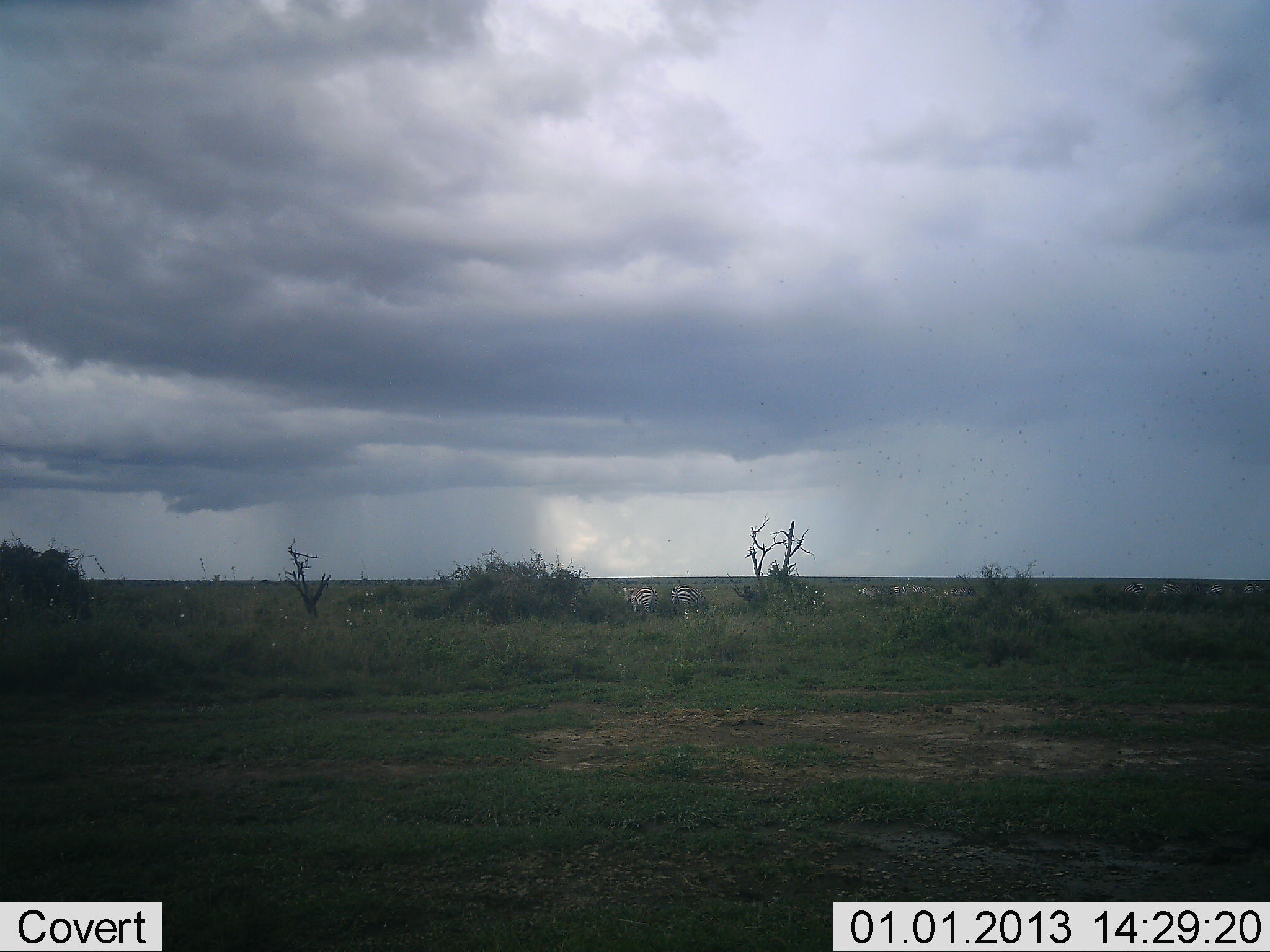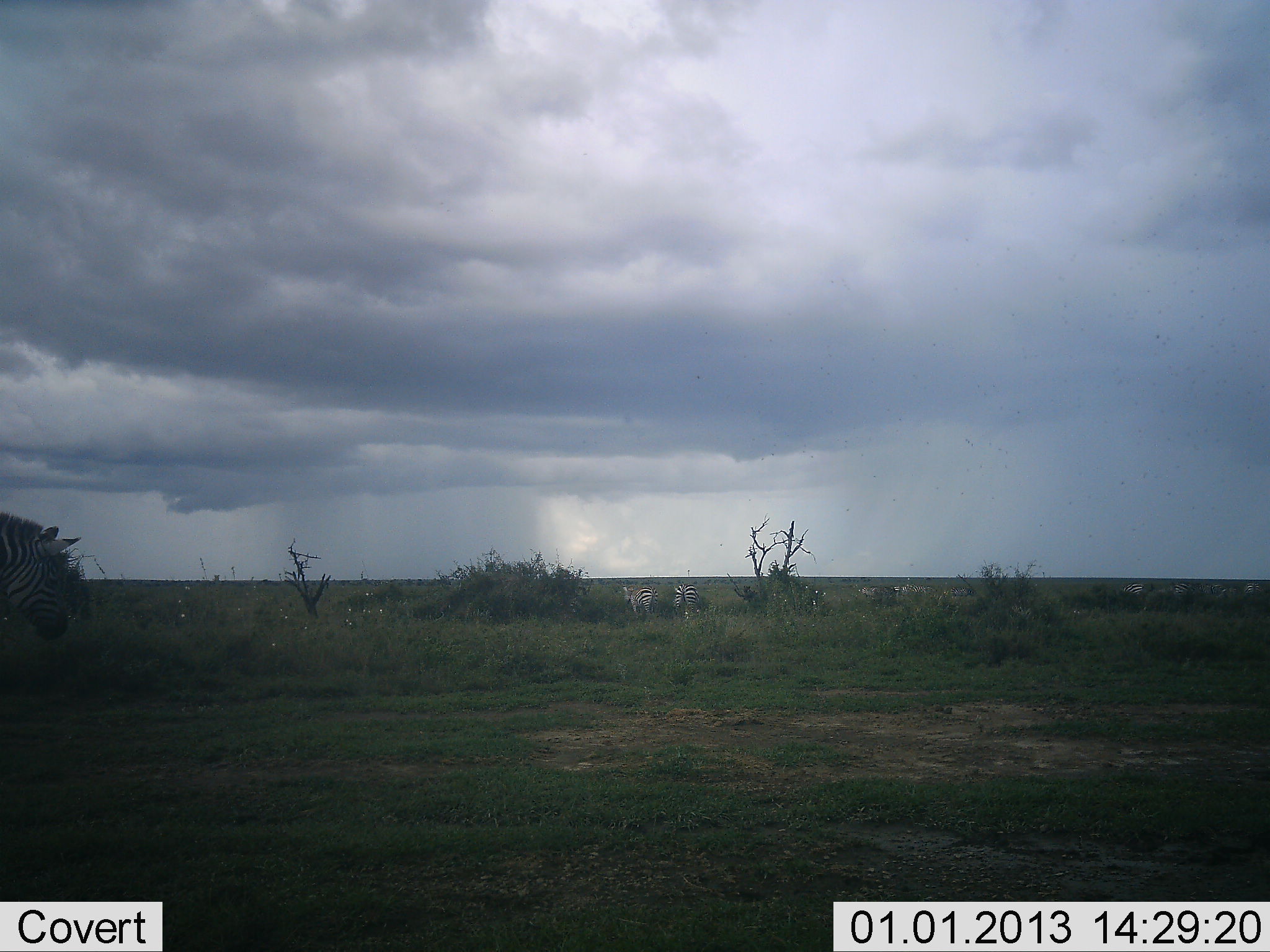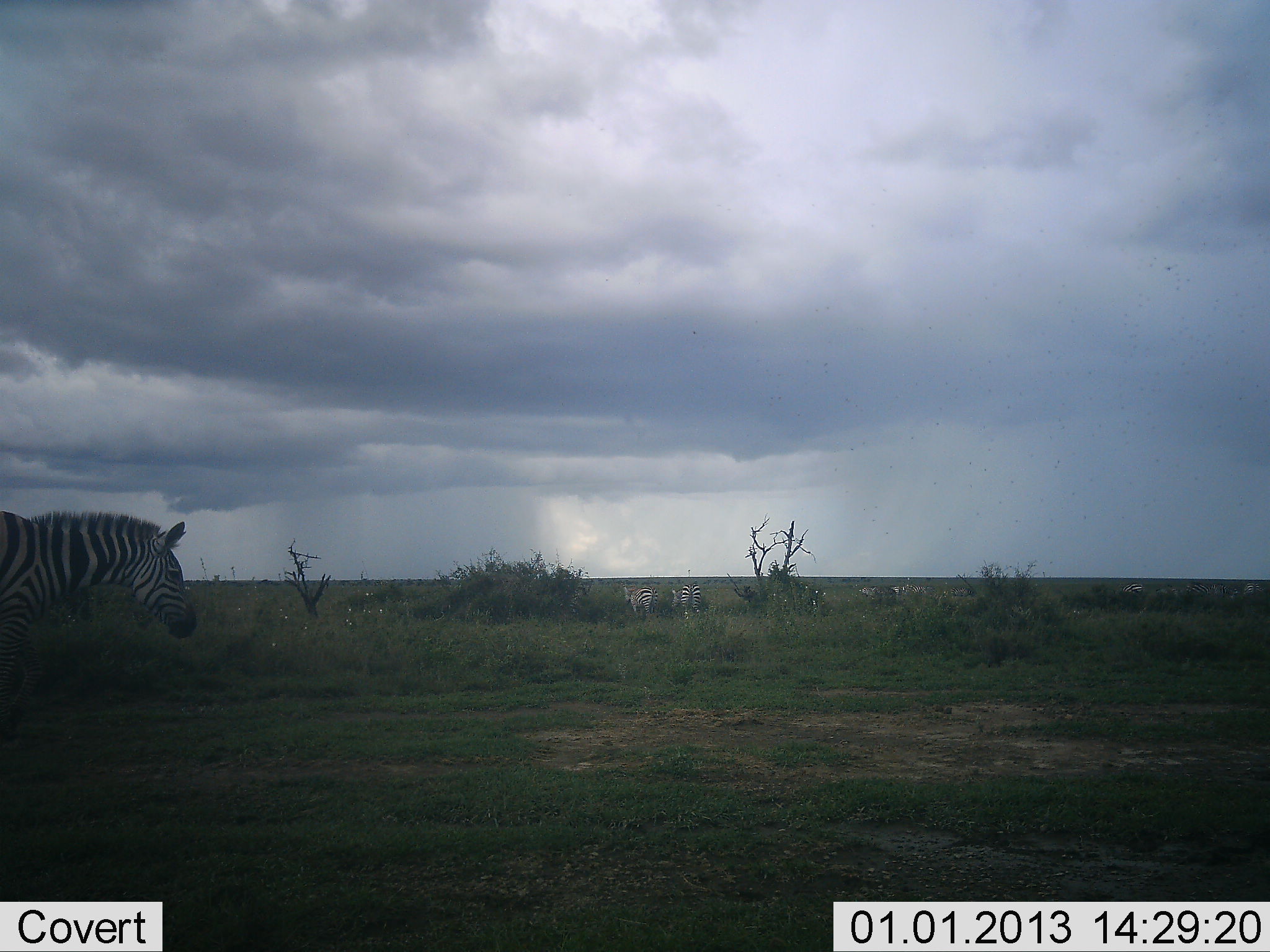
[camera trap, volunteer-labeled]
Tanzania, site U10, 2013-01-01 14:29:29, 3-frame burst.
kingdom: Animalia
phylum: Chordata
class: Mammalia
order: Perissodactyla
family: Equidae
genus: Equus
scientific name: Equus quagga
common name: plains zebra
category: zebra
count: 7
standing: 90%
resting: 0%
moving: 80%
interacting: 0%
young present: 0%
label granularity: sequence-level